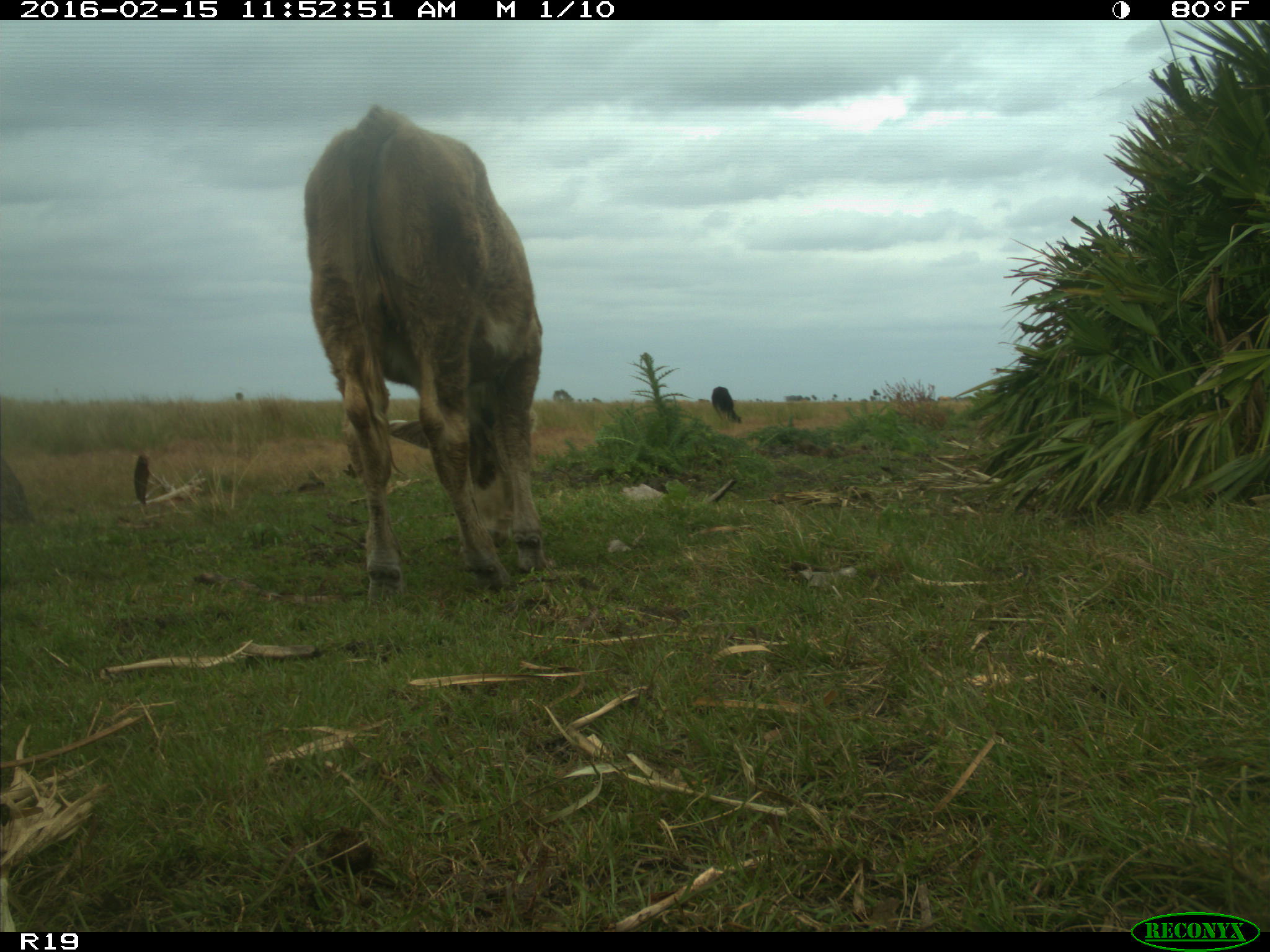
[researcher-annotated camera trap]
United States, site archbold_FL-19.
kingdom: Animalia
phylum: Chordata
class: Mammalia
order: Artiodactyla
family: Bovidae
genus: Bos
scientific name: Bos taurus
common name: domestic cow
Bos taurus (domestic cow).